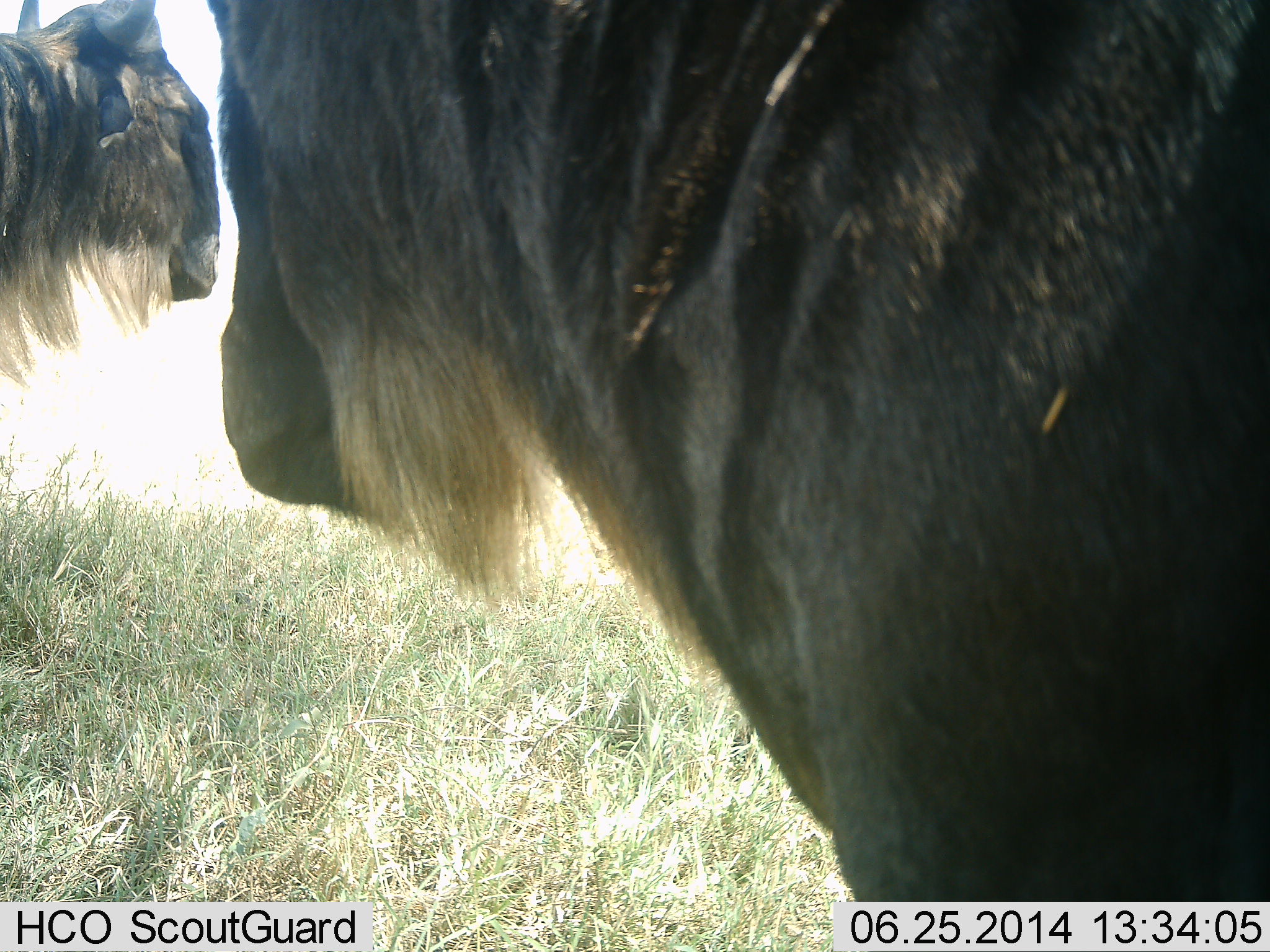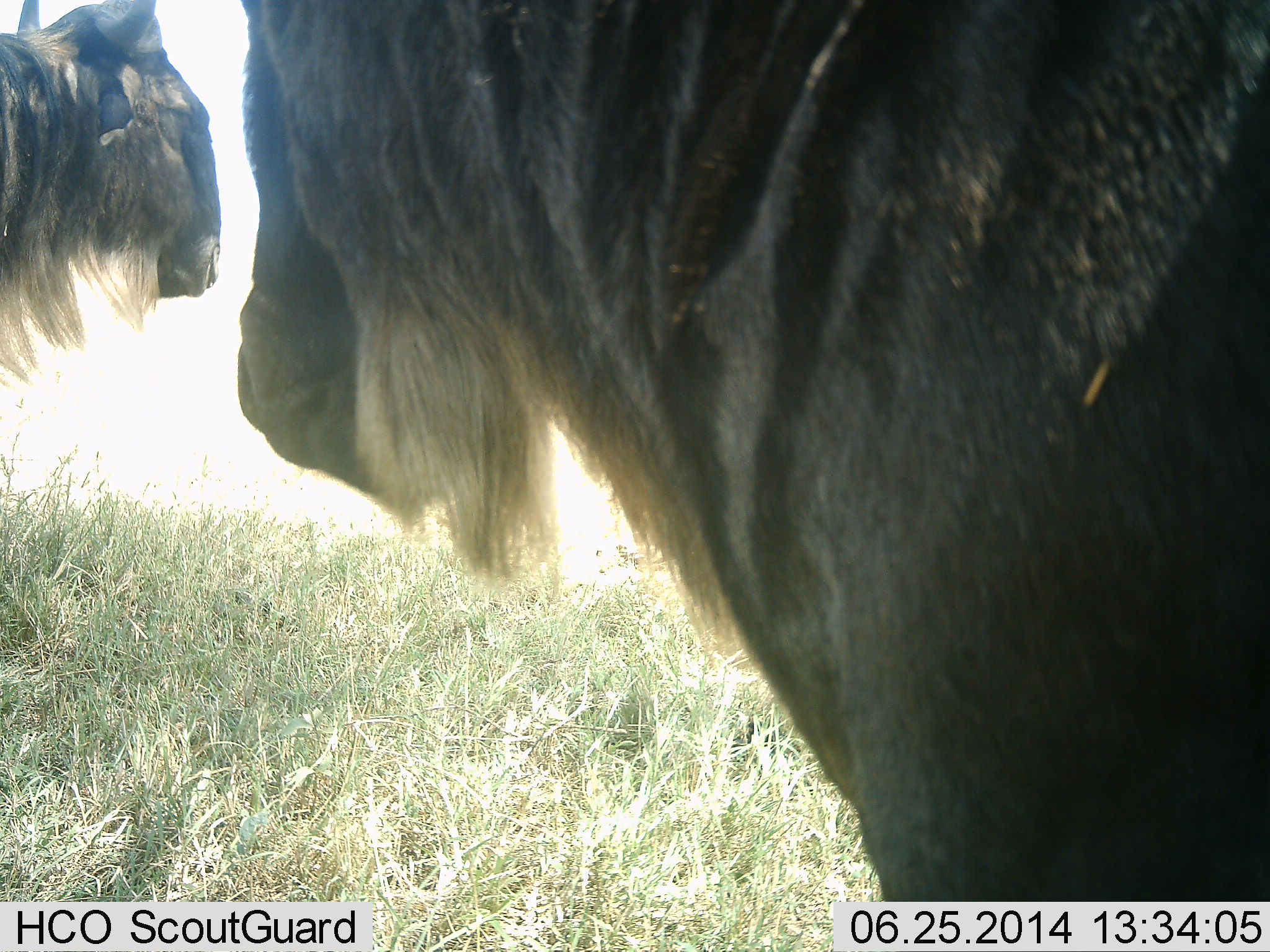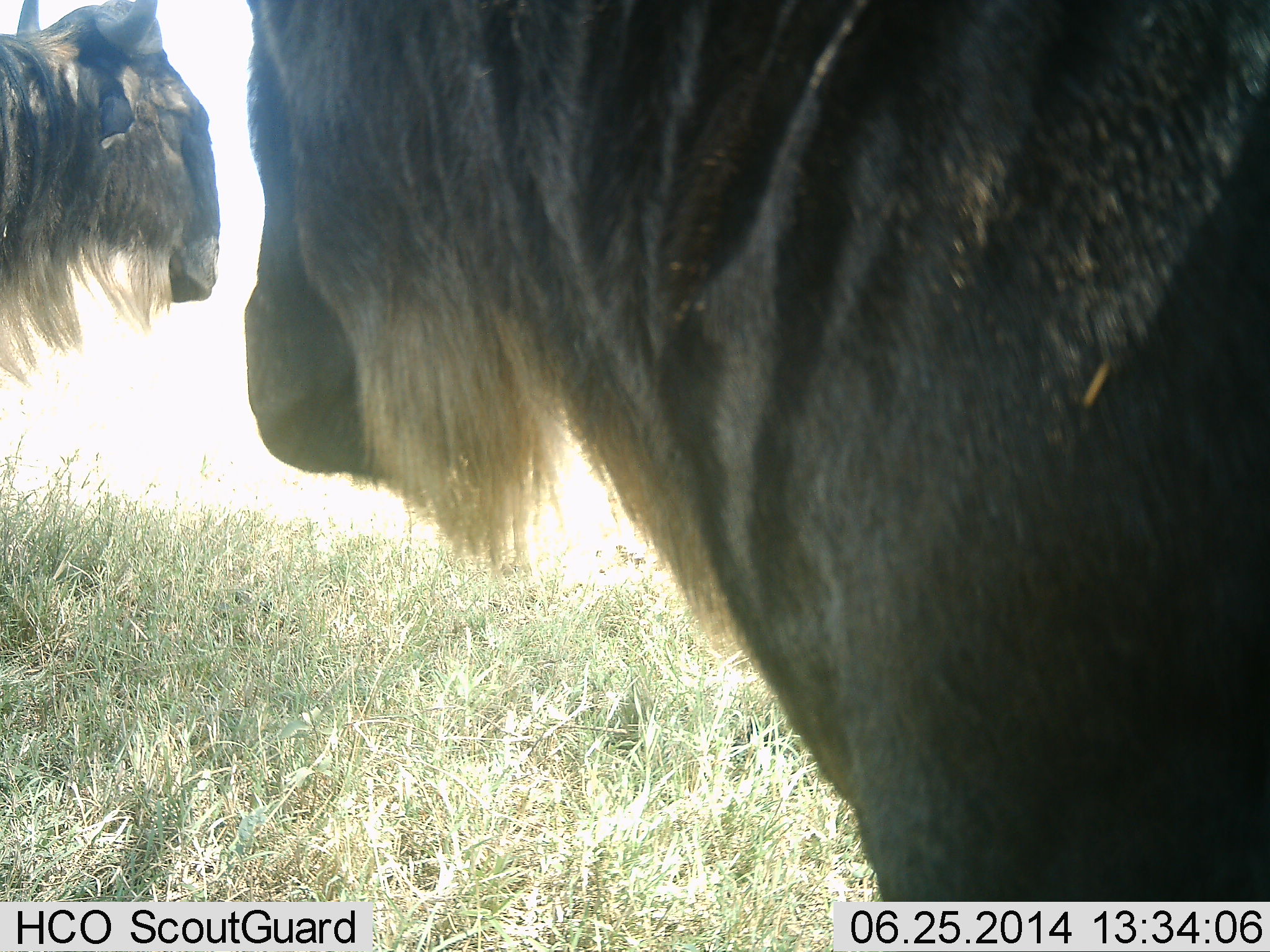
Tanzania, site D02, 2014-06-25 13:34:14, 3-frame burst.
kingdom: Animalia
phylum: Chordata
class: Mammalia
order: Artiodactyla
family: Bovidae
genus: Connochaetes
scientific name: Connochaetes taurinus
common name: blue wildebeest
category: wildebeest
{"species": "wildebeest (blue wildebeest) (Connochaetes taurinus)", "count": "2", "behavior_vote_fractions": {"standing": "90%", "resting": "10%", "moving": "0%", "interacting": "0%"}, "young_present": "0%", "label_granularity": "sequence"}